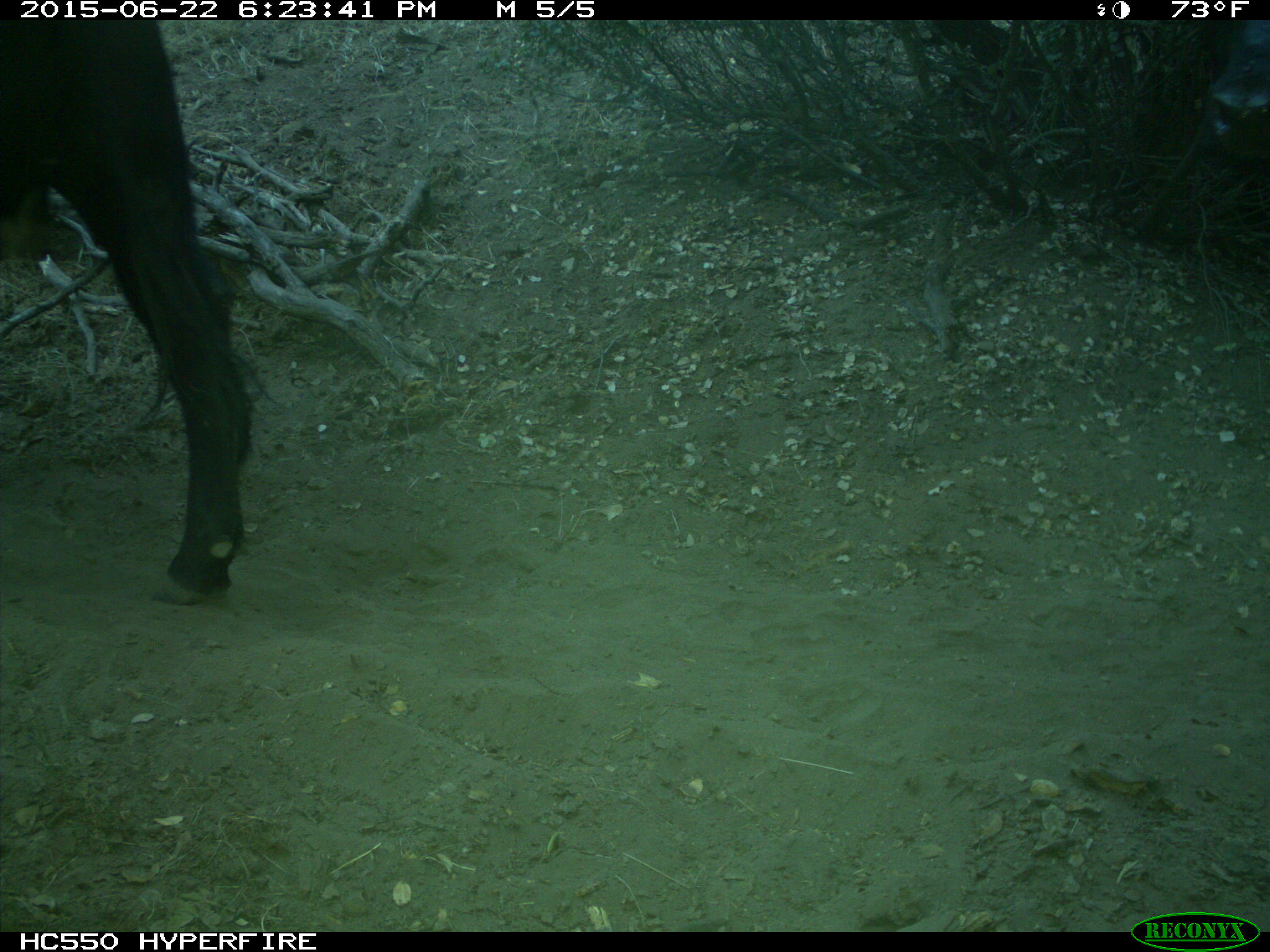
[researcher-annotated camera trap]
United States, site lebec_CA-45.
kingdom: Animalia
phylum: Chordata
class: Mammalia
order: Artiodactyla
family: Bovidae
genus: Bos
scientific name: Bos taurus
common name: domestic cow